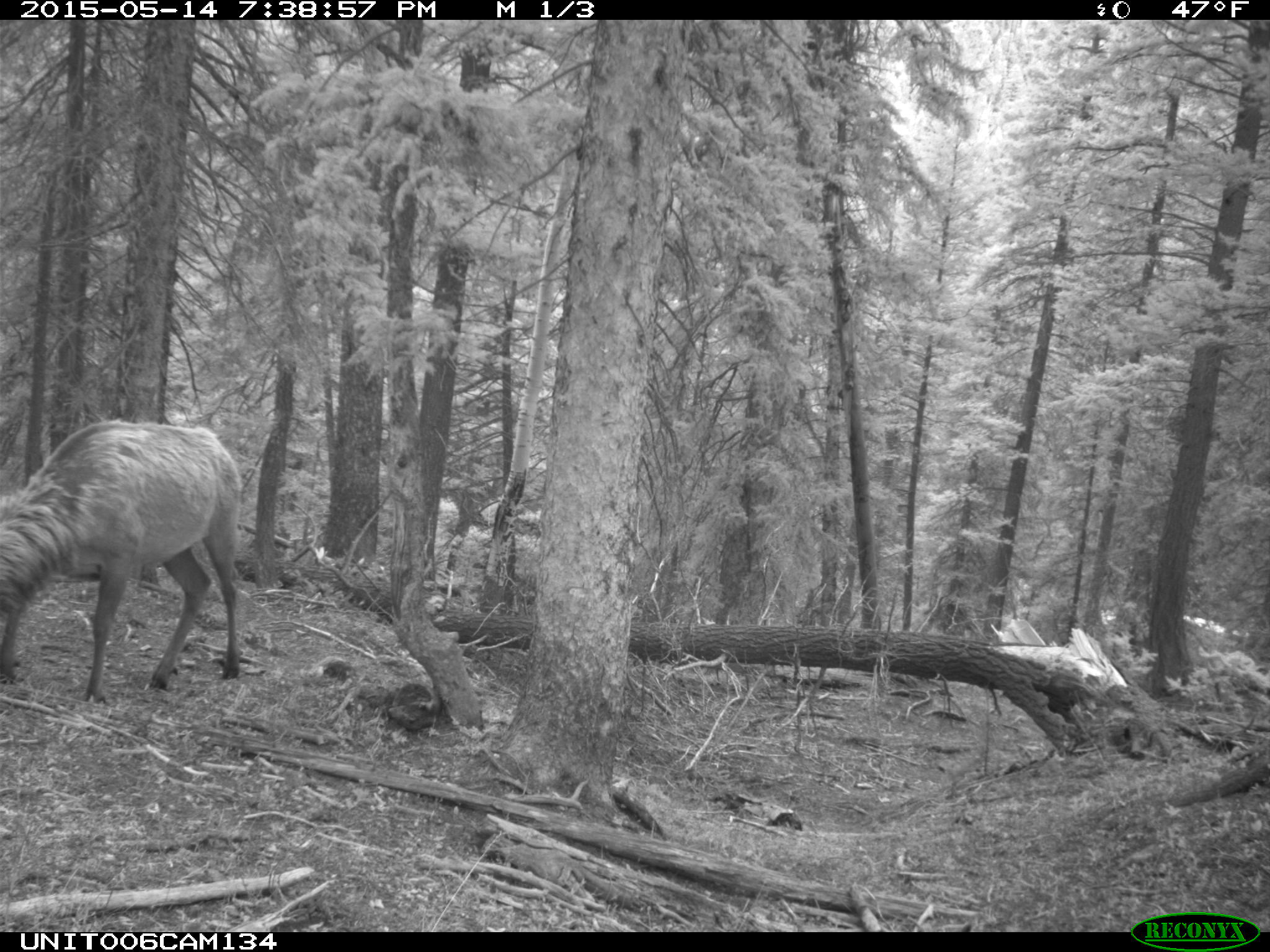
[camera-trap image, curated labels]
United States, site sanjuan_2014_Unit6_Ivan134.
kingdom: Animalia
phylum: Chordata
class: Mammalia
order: Artiodactyla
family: Cervidae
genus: Cervus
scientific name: Cervus elaphus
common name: red deer